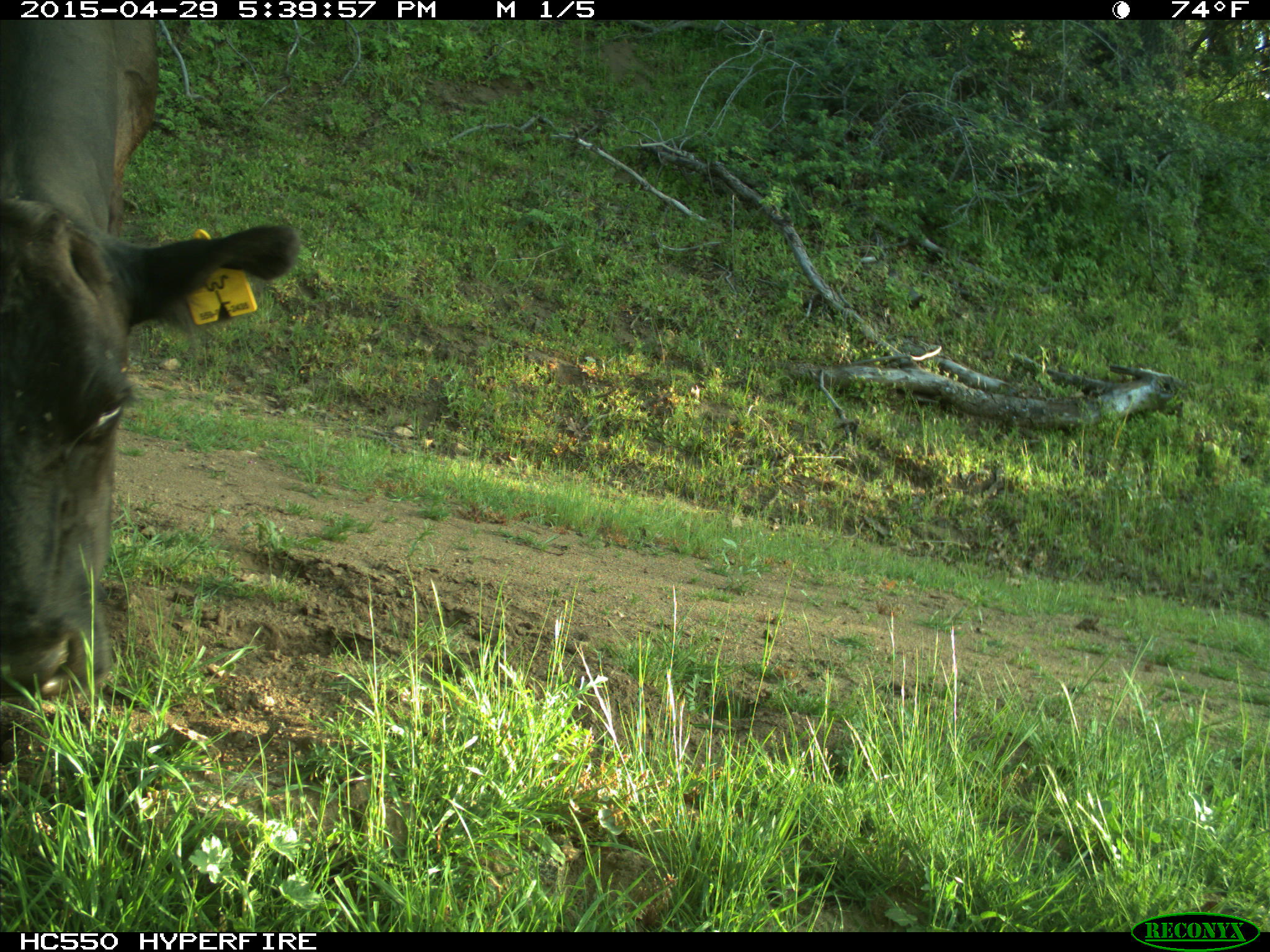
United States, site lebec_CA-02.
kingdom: Animalia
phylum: Chordata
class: Mammalia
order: Artiodactyla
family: Bovidae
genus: Bos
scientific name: Bos taurus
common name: domestic cow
Bos taurus (domestic cow).